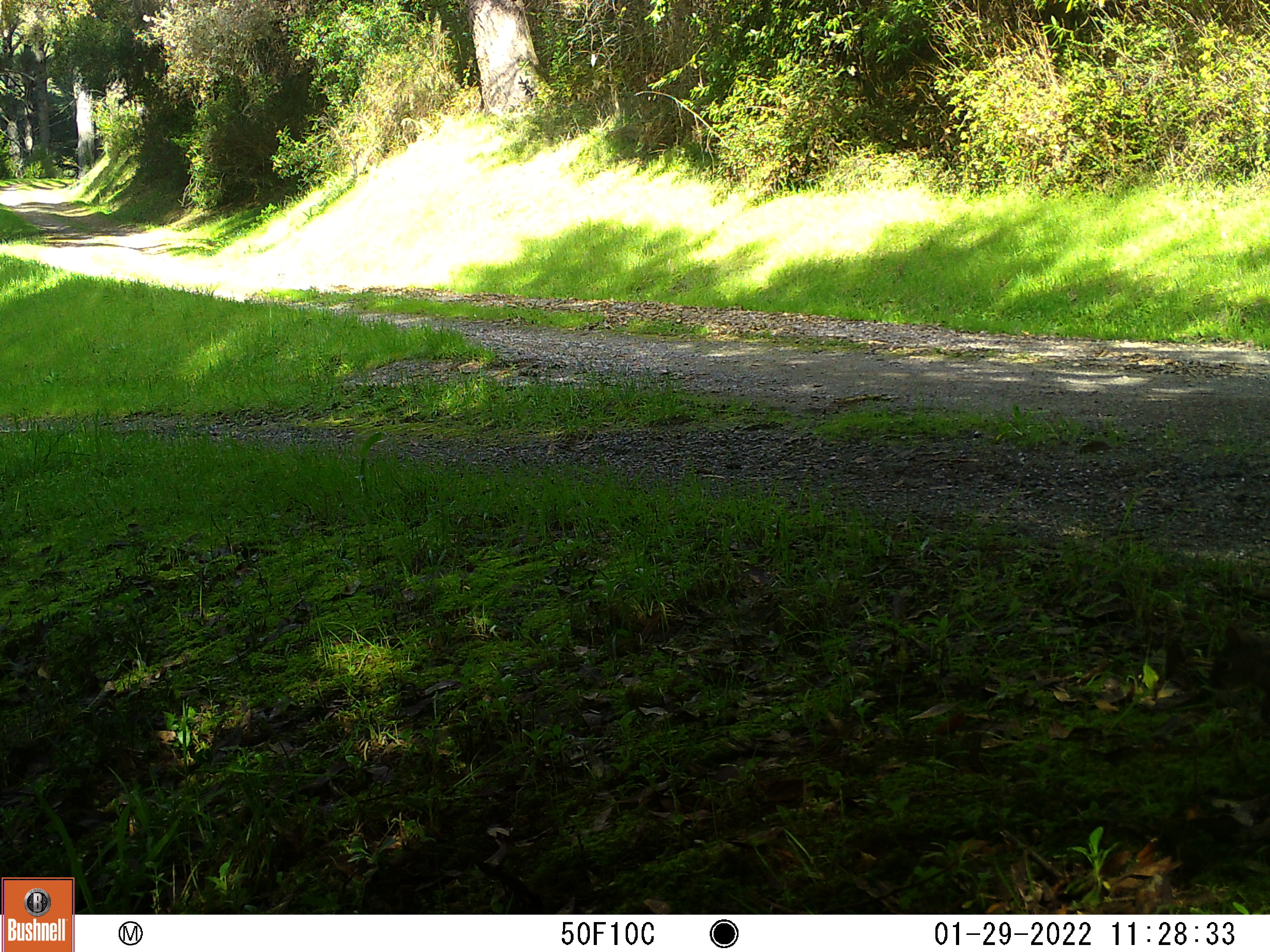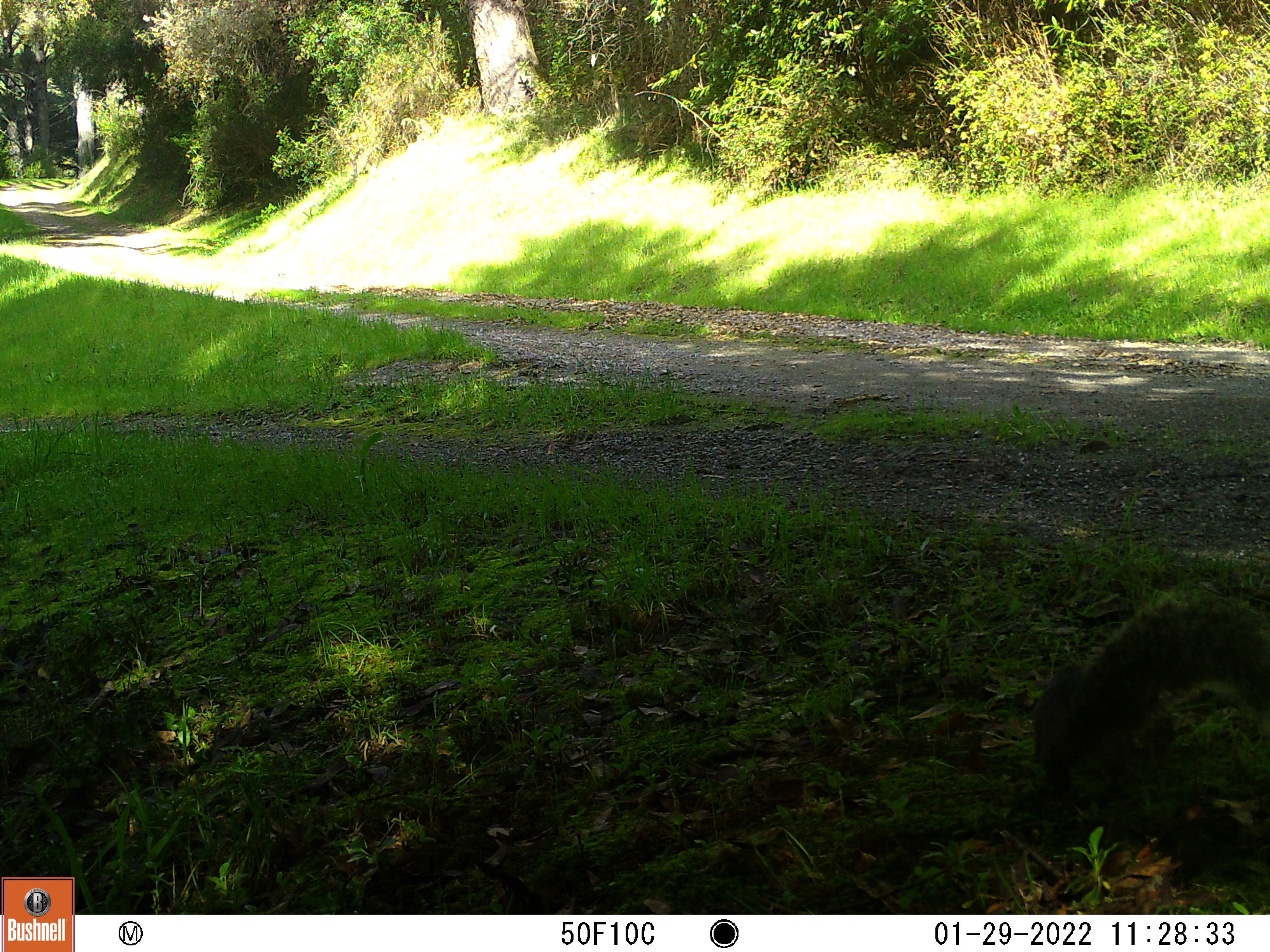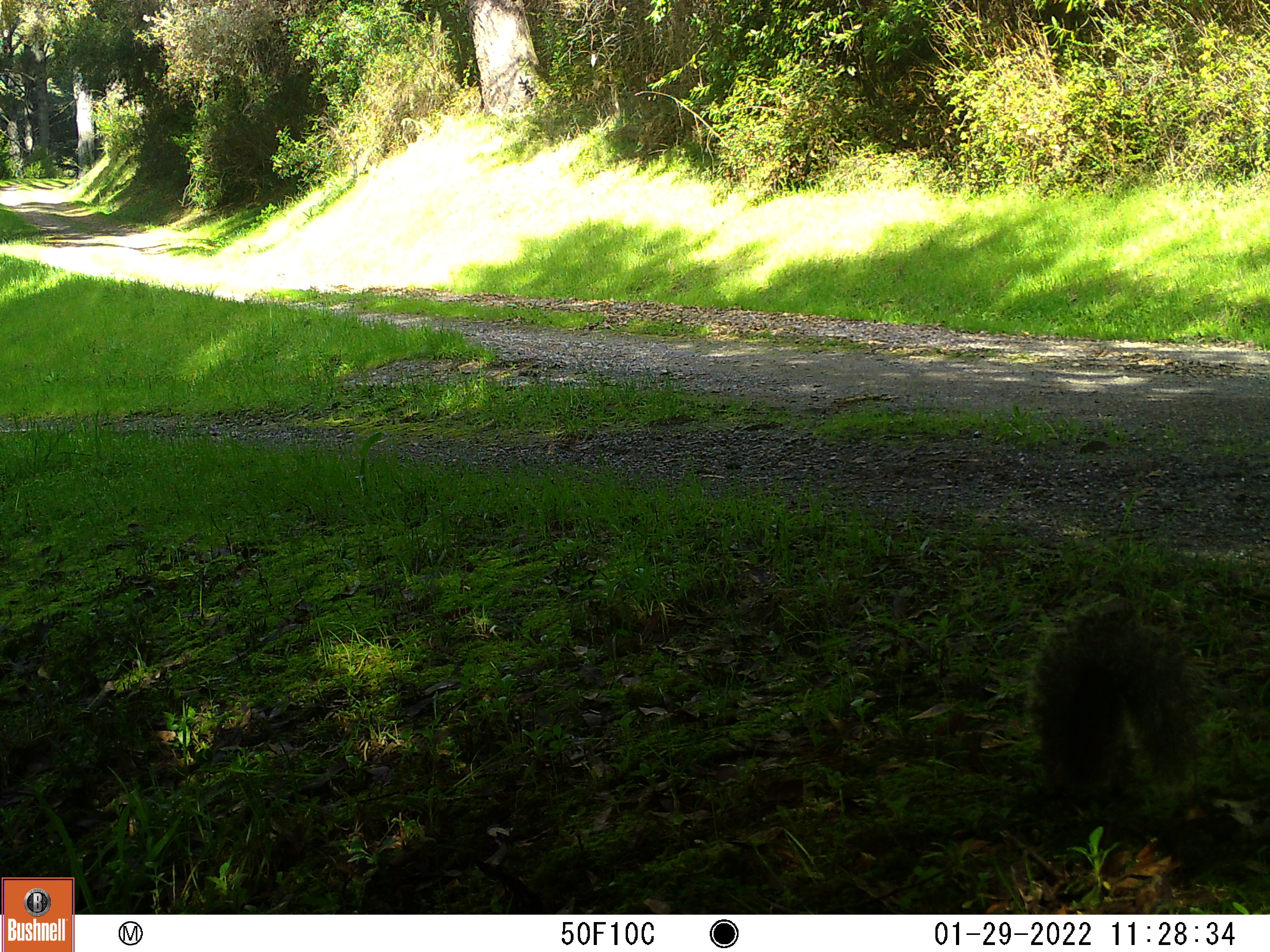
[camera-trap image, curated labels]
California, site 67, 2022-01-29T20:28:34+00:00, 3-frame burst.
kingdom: Animalia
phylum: Chordata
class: Mammalia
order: Rodentia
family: Sciuridae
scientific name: Sciuridae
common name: squirrel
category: unknown squirrel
Unknown squirrel (squirrel) (Sciuridae).